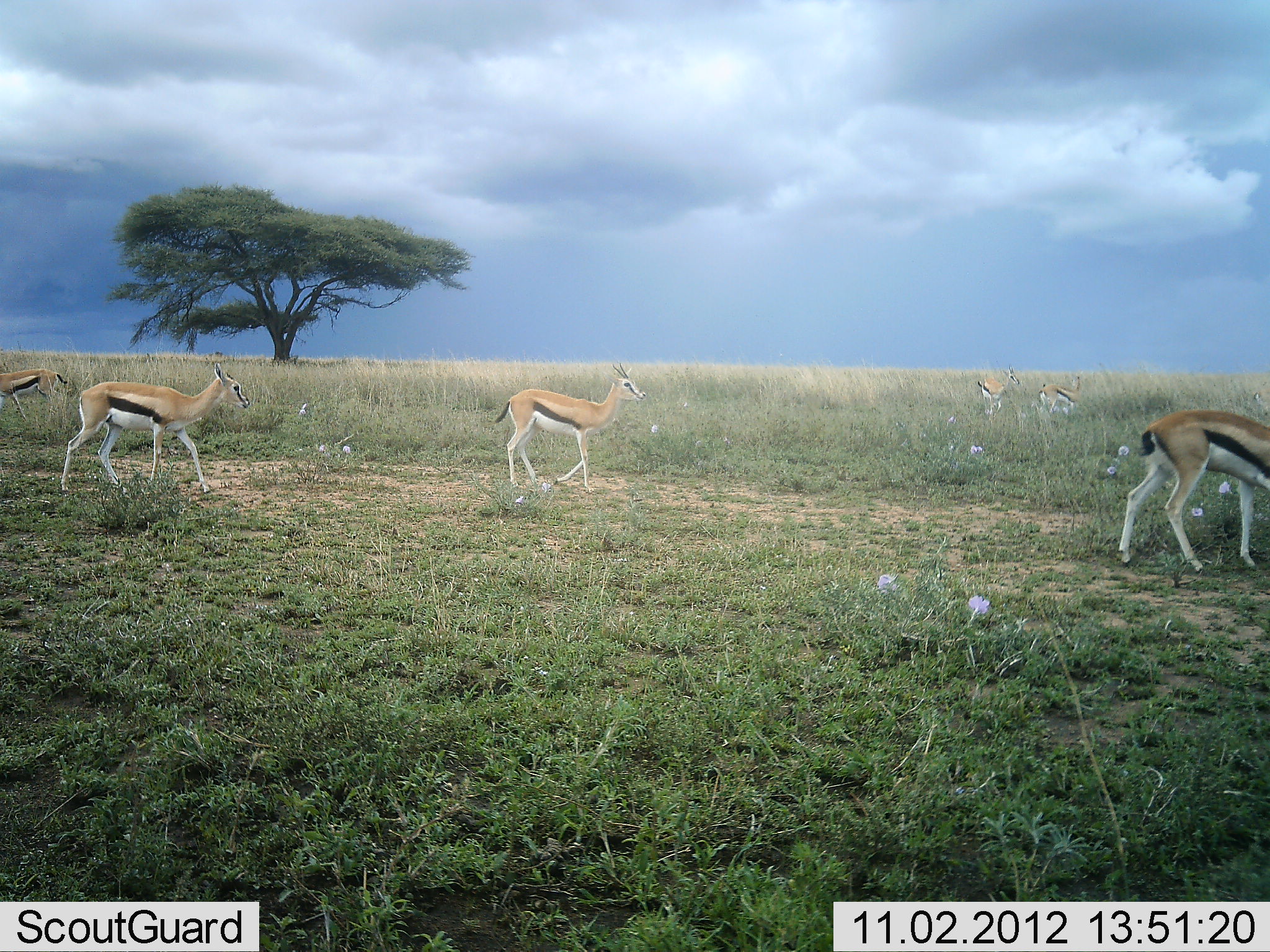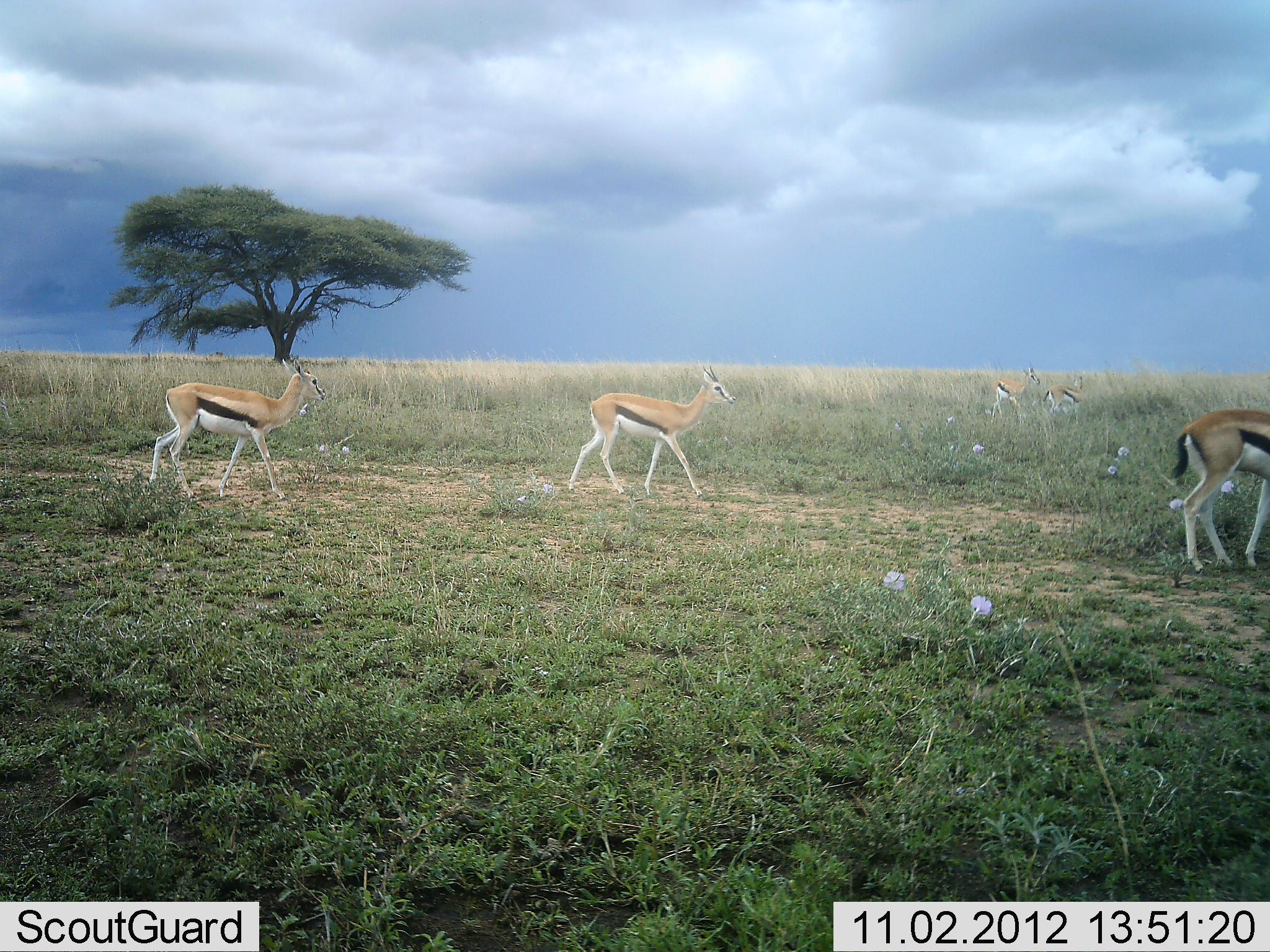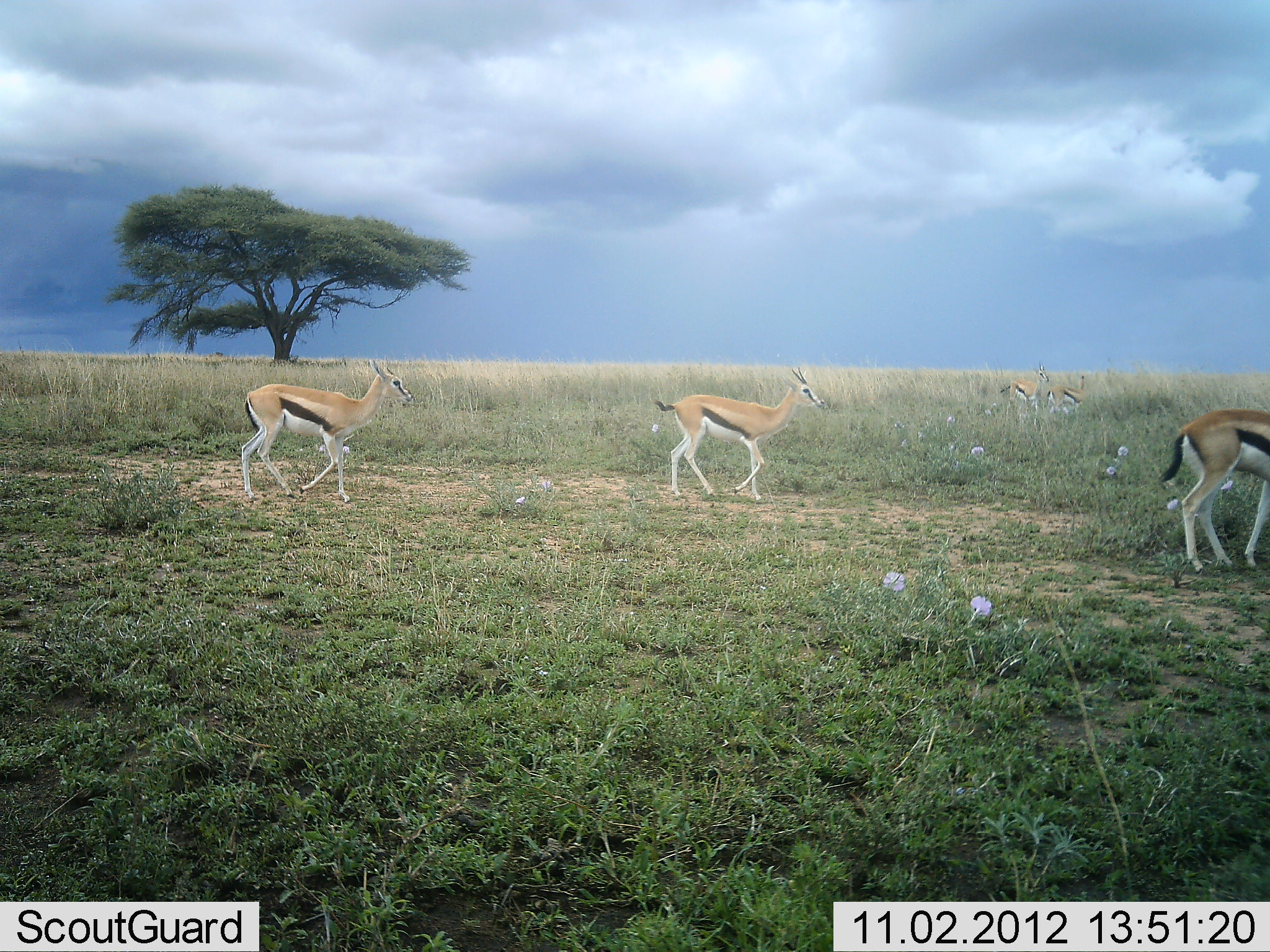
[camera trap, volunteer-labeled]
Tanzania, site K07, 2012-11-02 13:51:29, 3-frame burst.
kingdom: Animalia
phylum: Chordata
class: Mammalia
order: Artiodactyla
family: Bovidae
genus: Eudorcas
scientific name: Eudorcas thomsonii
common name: thomson's gazelle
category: gazellethomsons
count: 5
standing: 20%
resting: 0%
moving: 100%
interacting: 0%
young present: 0%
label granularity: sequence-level